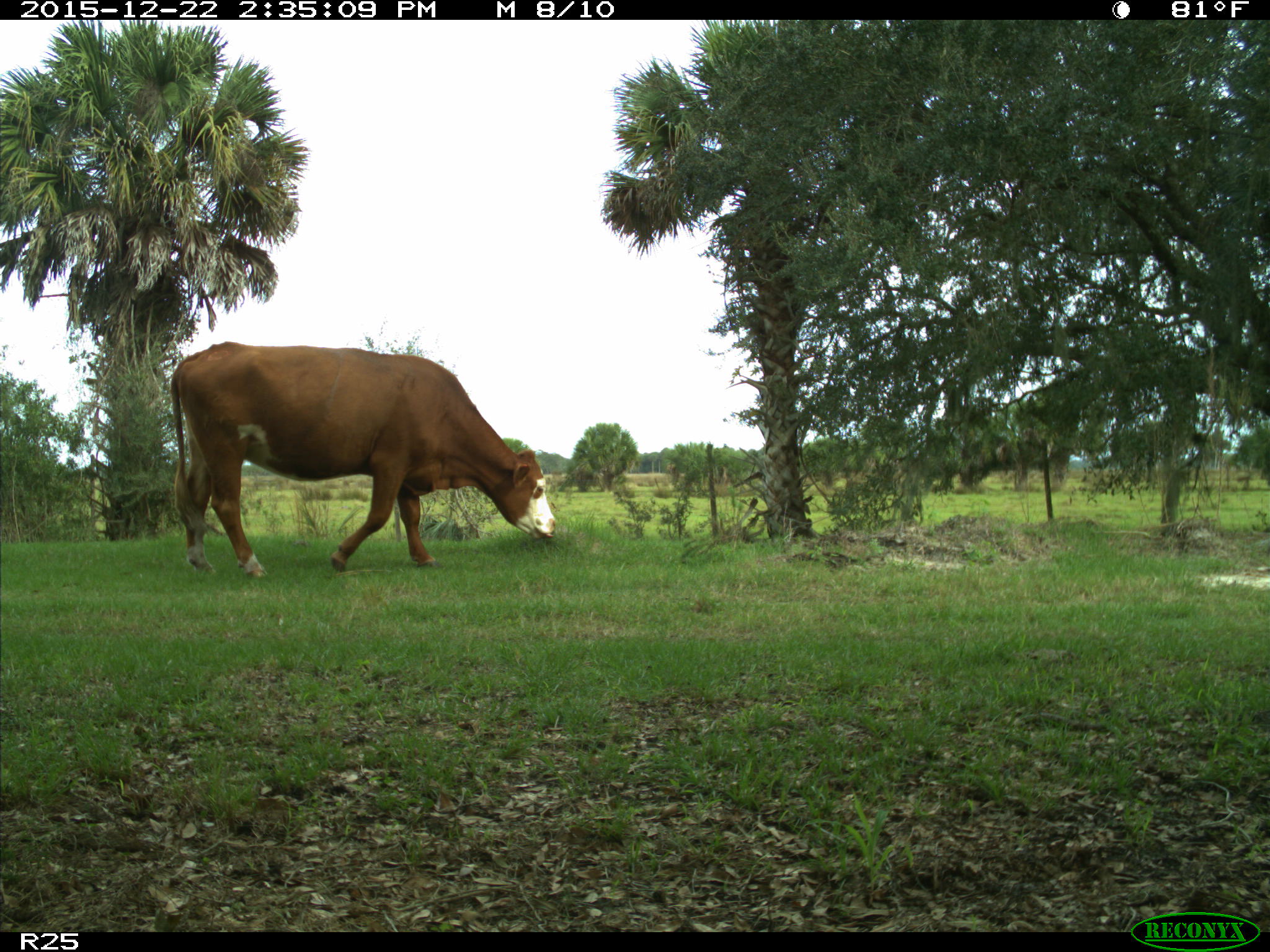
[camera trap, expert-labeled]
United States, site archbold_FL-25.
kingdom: Animalia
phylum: Chordata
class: Mammalia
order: Artiodactyla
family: Bovidae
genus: Bos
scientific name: Bos taurus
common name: domestic cow